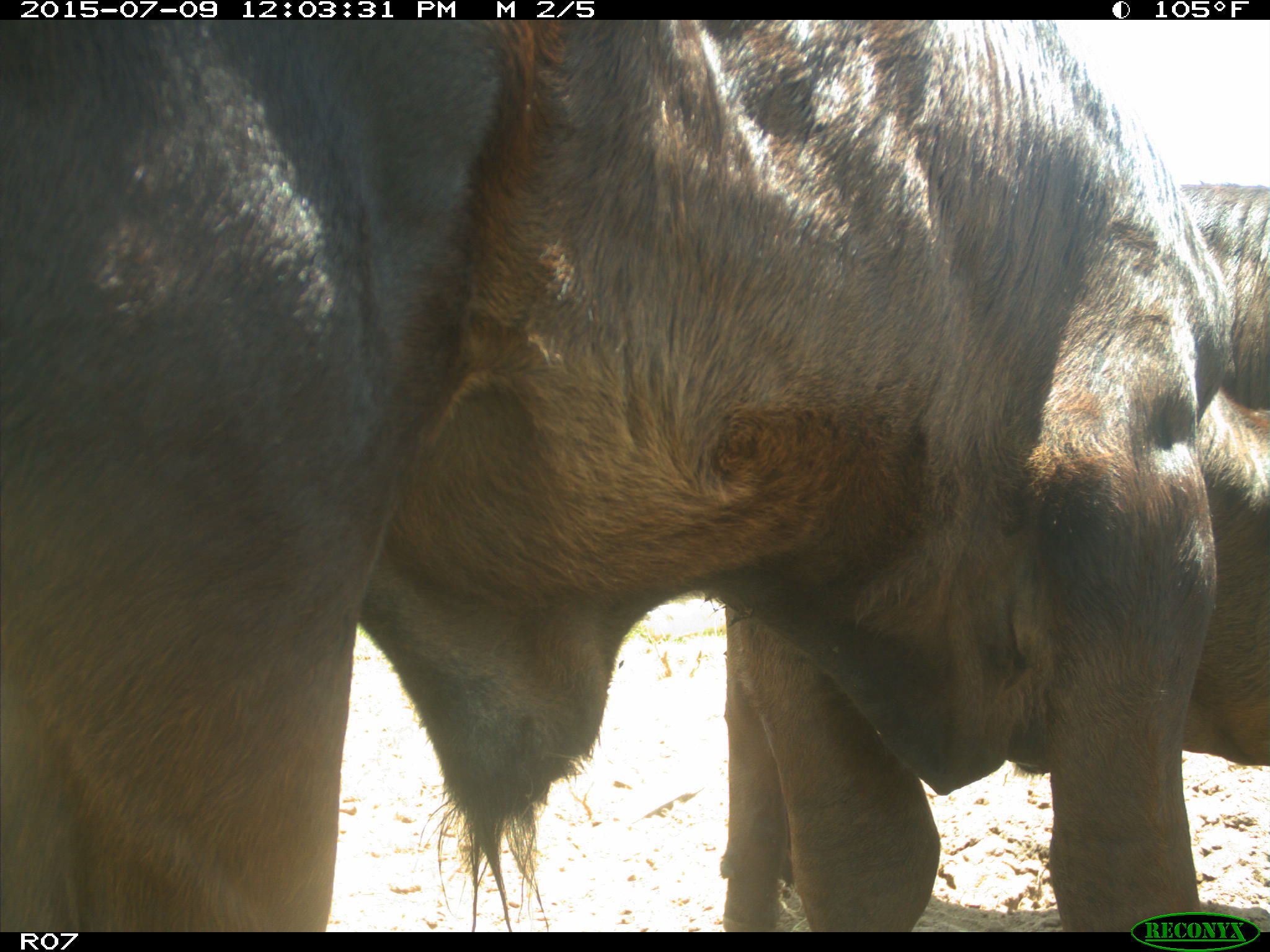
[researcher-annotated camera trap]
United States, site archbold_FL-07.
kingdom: Animalia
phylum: Chordata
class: Mammalia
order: Artiodactyla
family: Bovidae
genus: Bos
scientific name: Bos taurus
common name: domestic cow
Bos taurus (domestic cow).